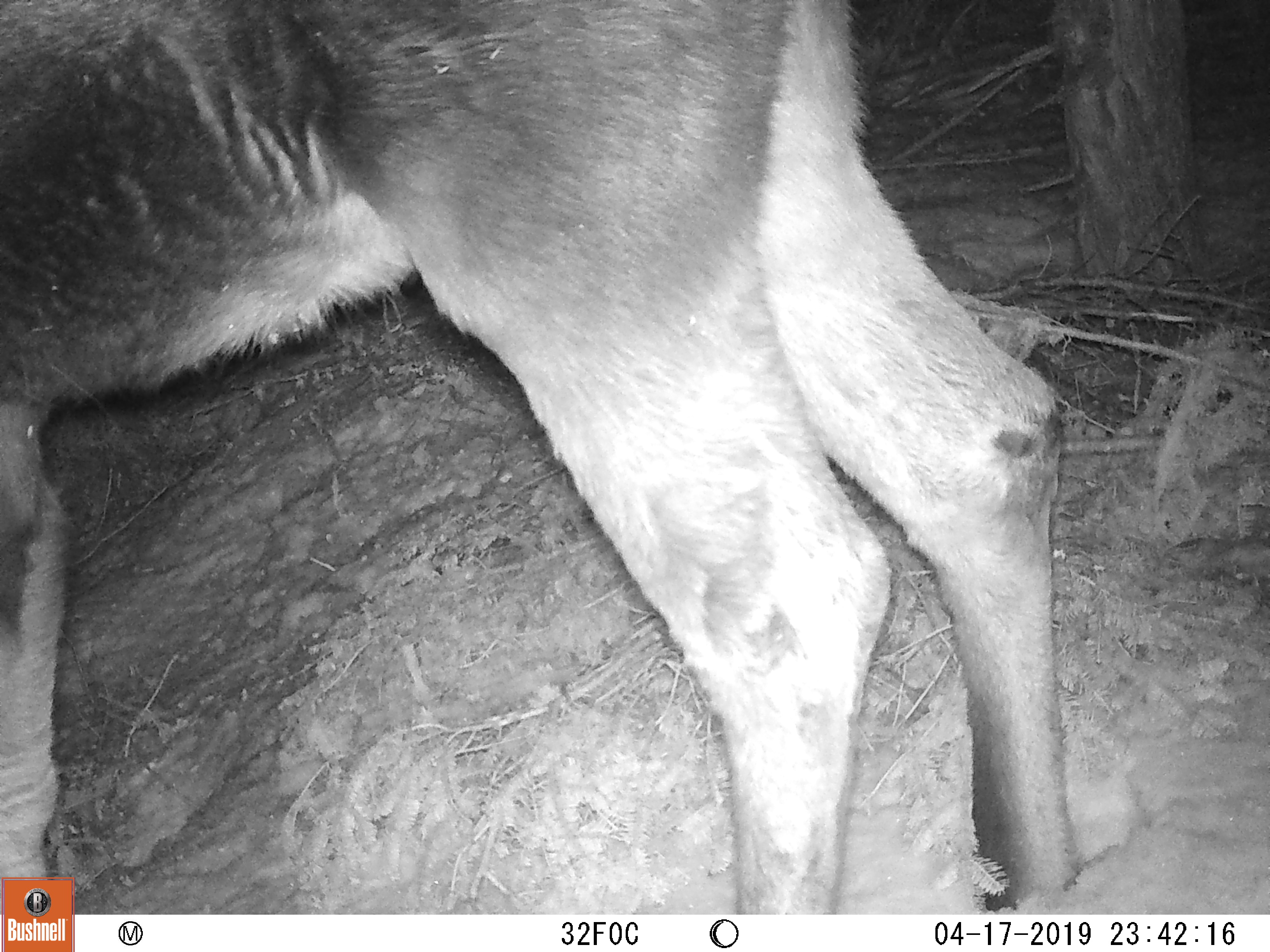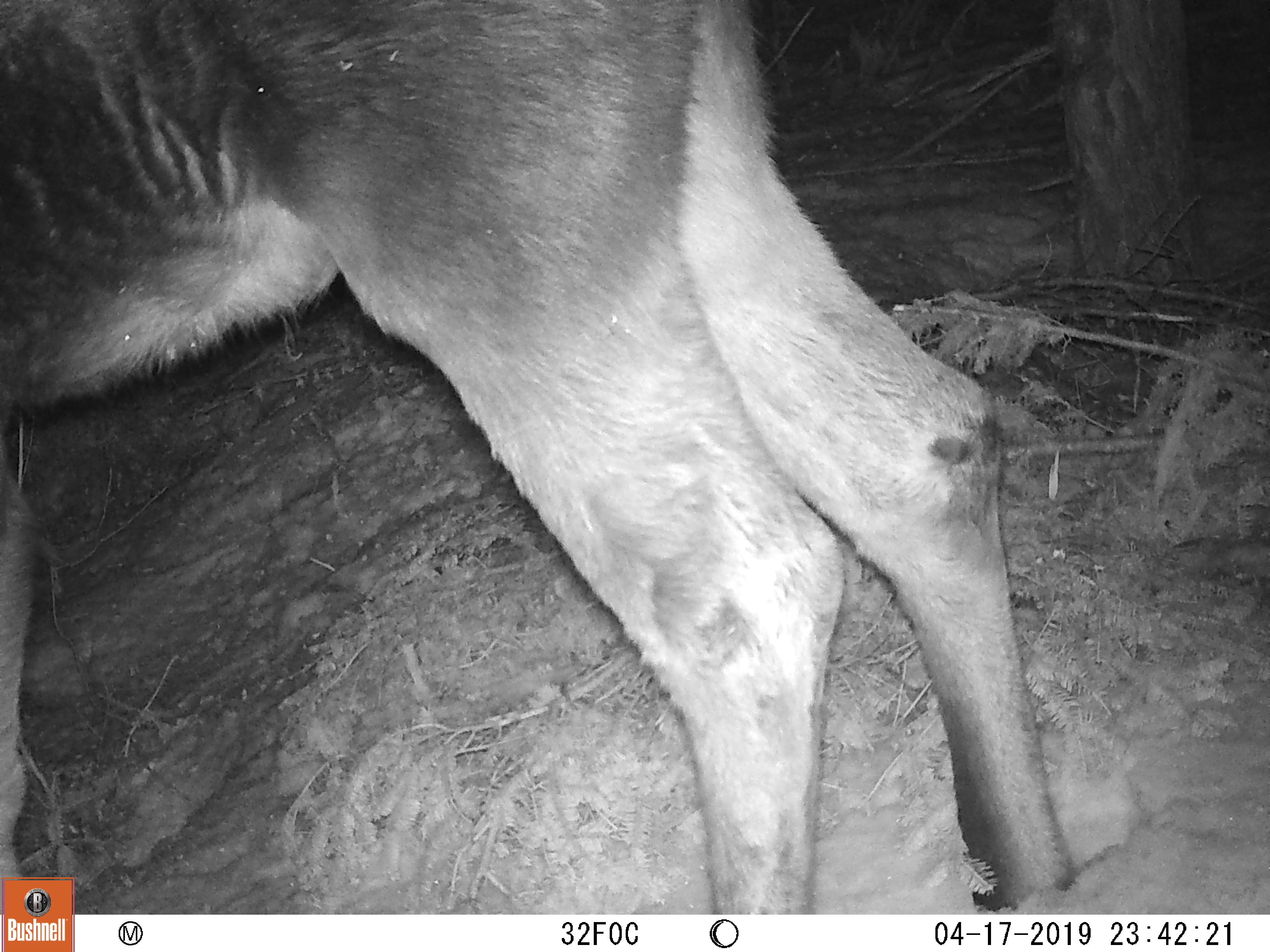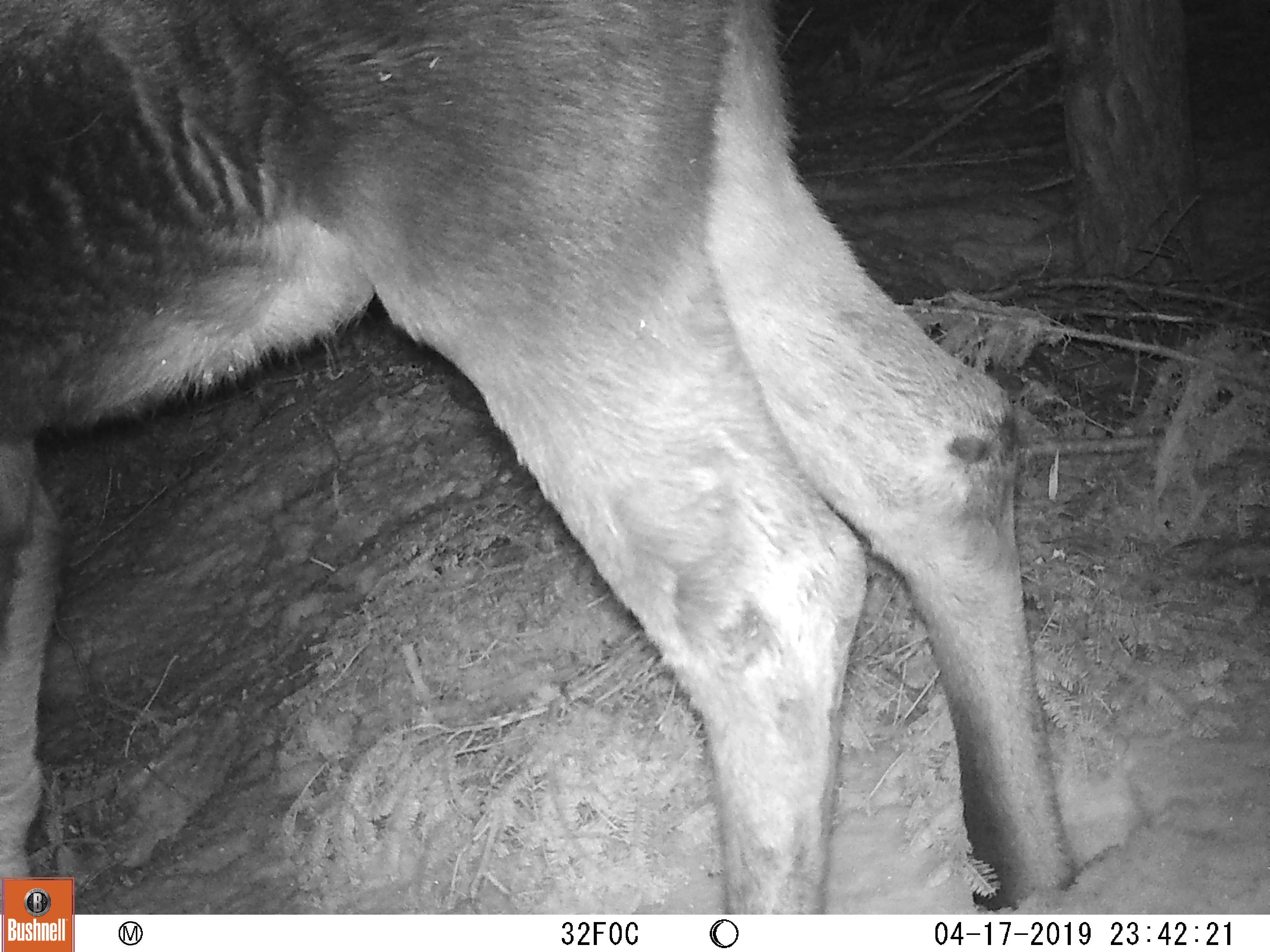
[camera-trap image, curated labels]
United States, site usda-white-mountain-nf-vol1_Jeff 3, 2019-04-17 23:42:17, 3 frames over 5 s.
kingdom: Animalia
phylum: Chordata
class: Mammalia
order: Artiodactyla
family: Cervidae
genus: Alces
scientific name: Alces alces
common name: moose